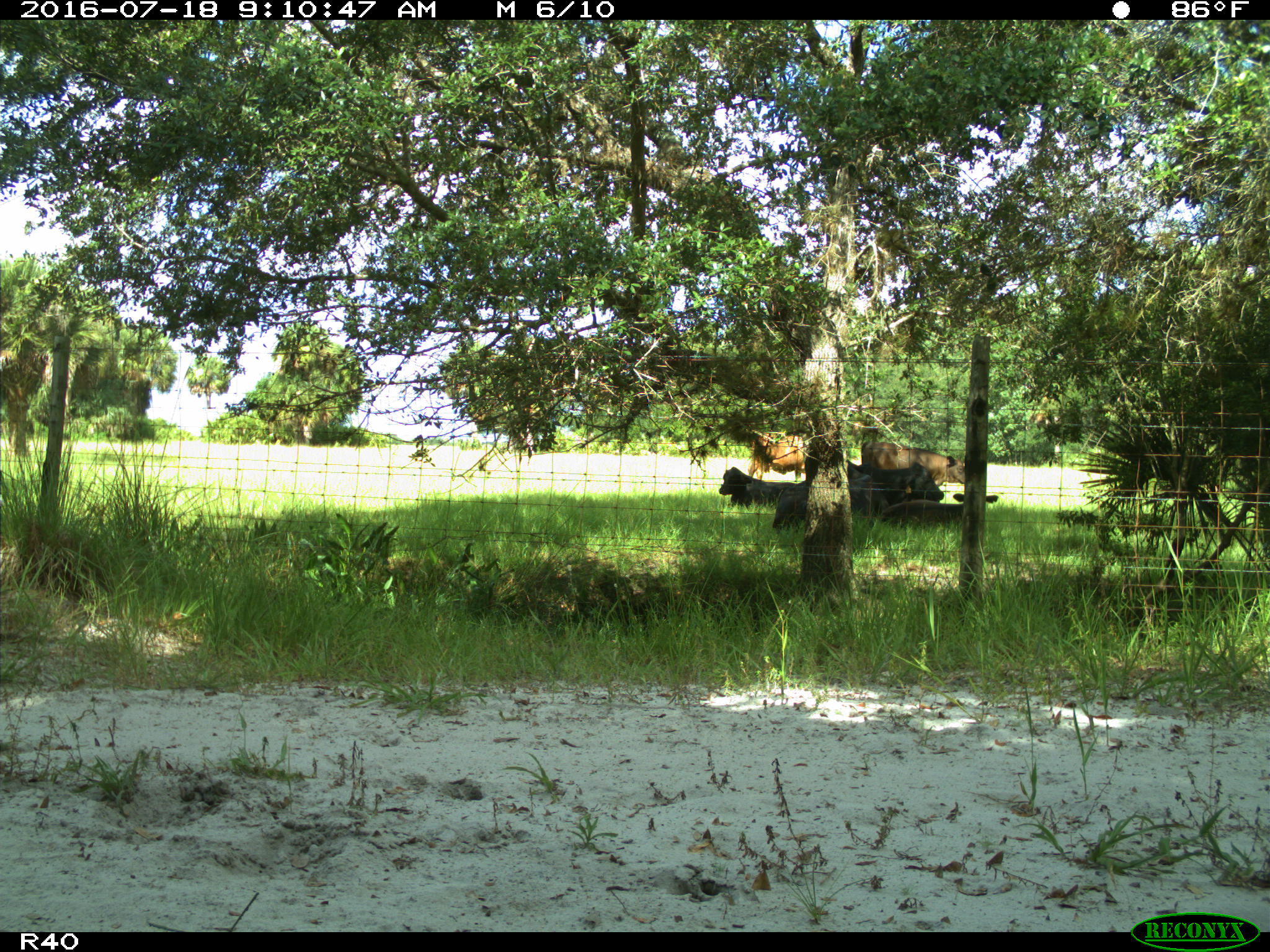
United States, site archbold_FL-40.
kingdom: Animalia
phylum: Chordata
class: Mammalia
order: Artiodactyla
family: Bovidae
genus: Bos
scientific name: Bos taurus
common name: domestic cow